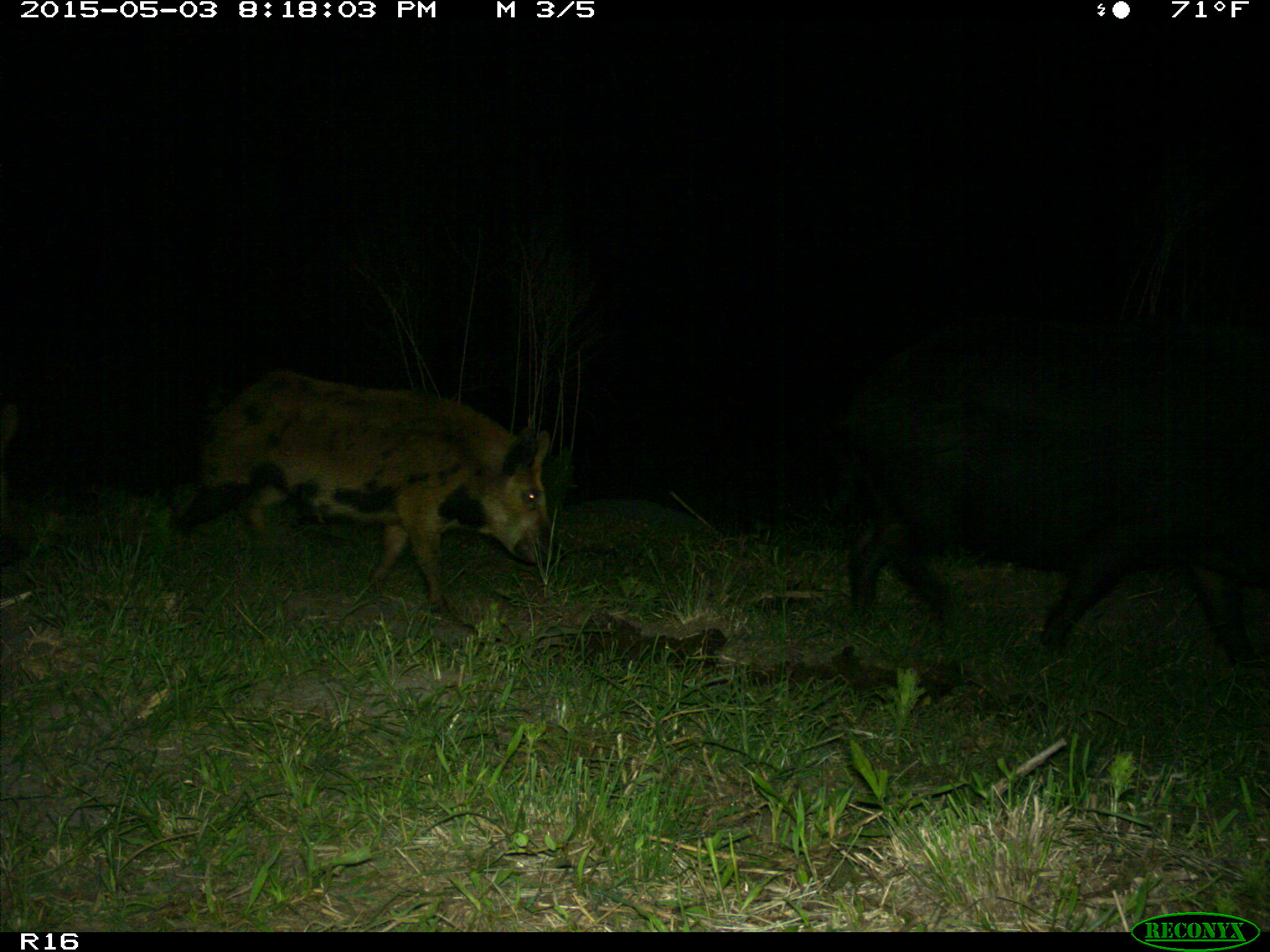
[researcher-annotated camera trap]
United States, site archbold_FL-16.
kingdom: Animalia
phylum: Chordata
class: Mammalia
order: Artiodactyla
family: Suidae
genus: Sus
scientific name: Sus scrofa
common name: wild boar